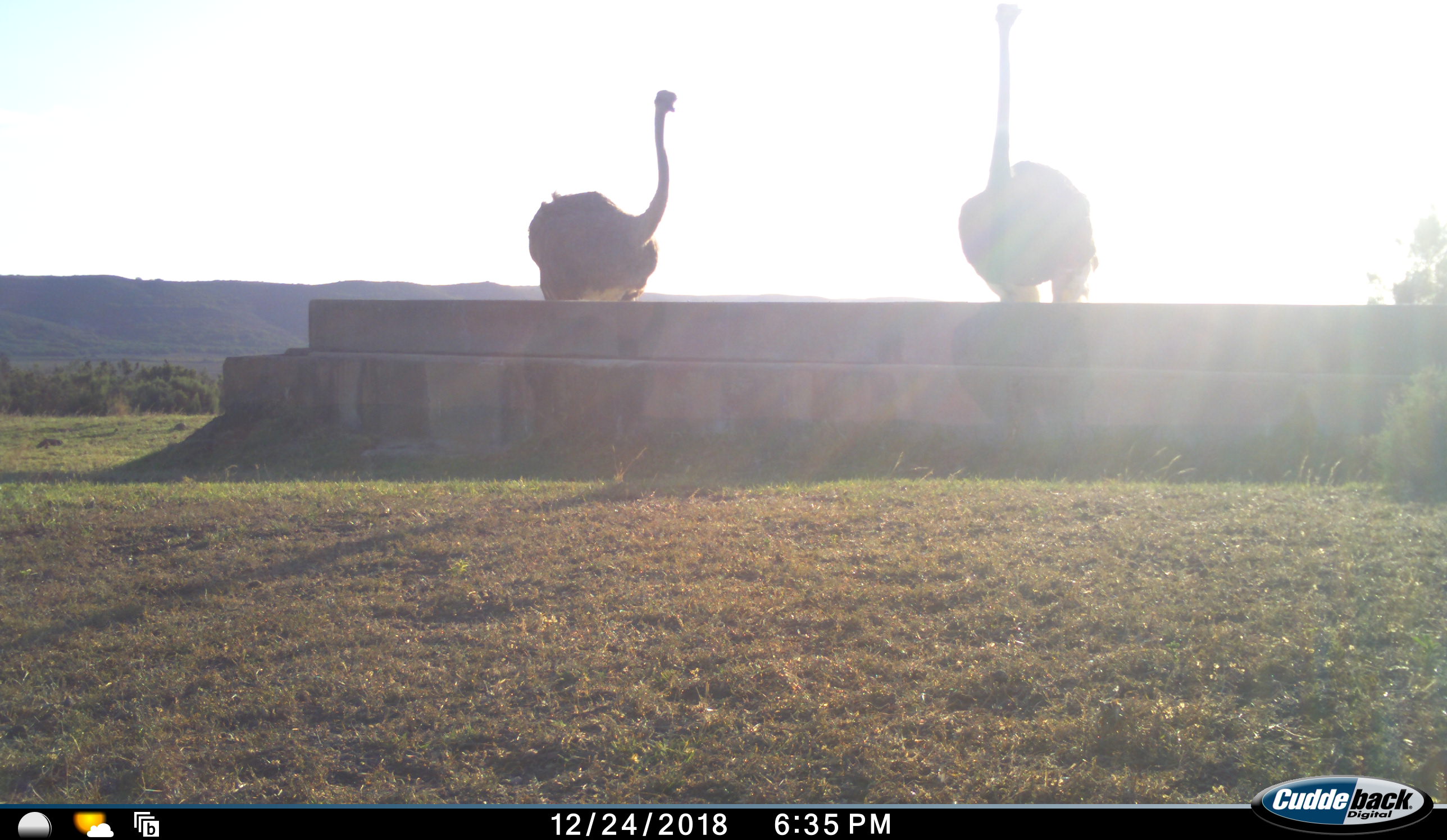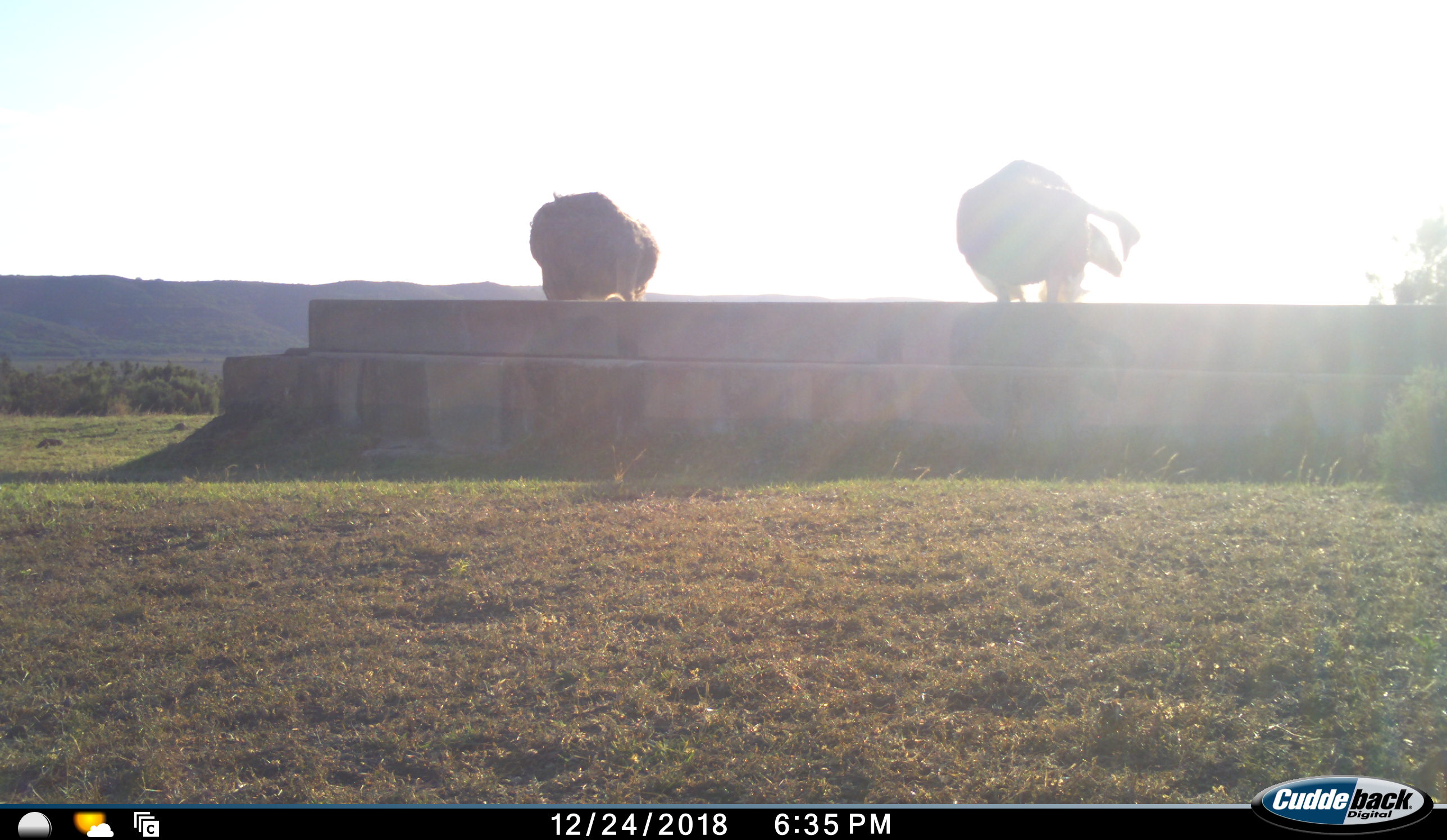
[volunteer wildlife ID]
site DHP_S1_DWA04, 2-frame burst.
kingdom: Animalia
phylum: Chordata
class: Aves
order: Struthioniformes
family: Struthionidae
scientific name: Struthionidae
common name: ostrich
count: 2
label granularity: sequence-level